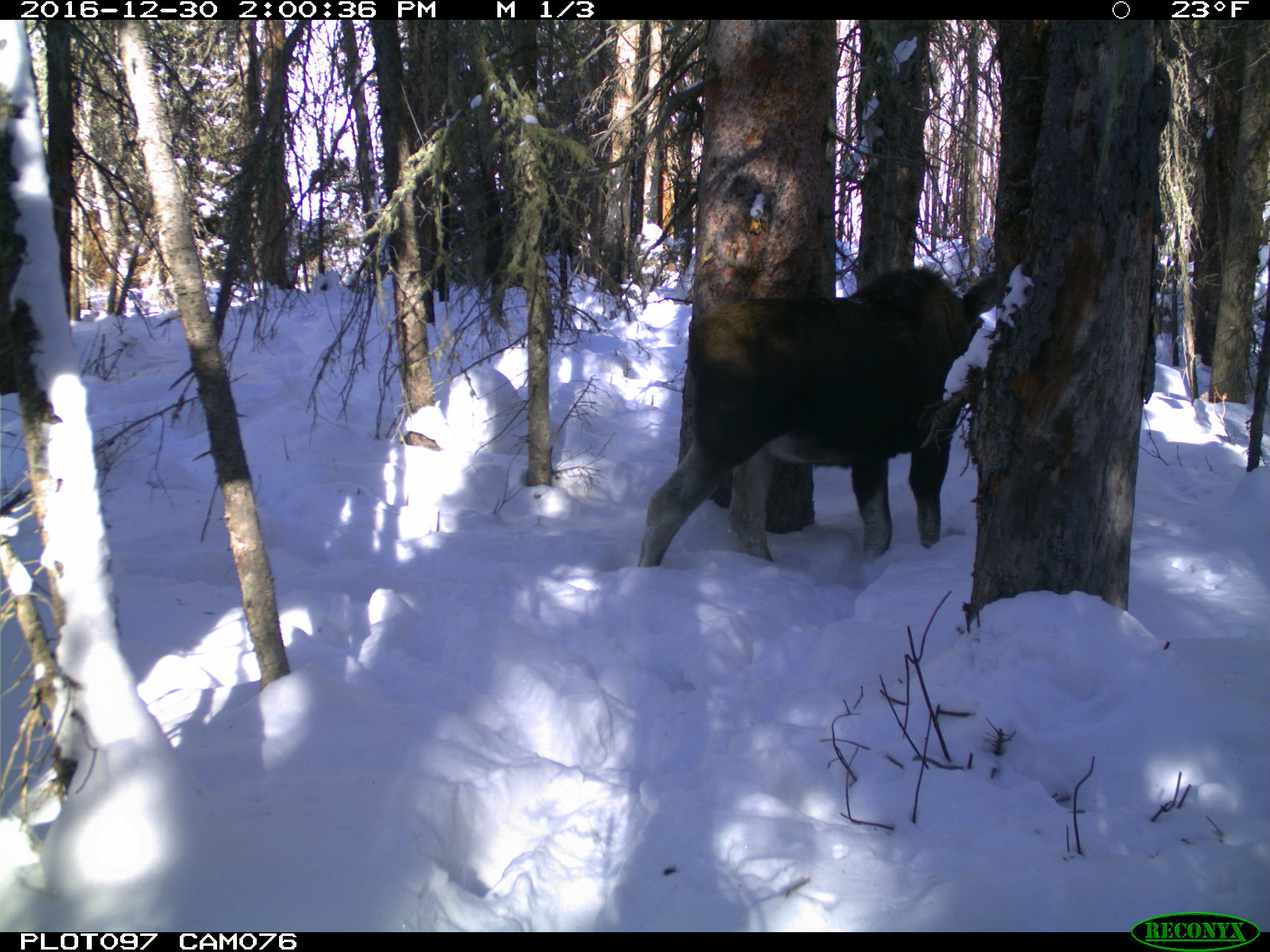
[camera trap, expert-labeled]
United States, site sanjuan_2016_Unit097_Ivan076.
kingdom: Animalia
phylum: Chordata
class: Mammalia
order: Artiodactyla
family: Cervidae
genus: Alces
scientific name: Alces alces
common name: moose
Alces alces (moose).